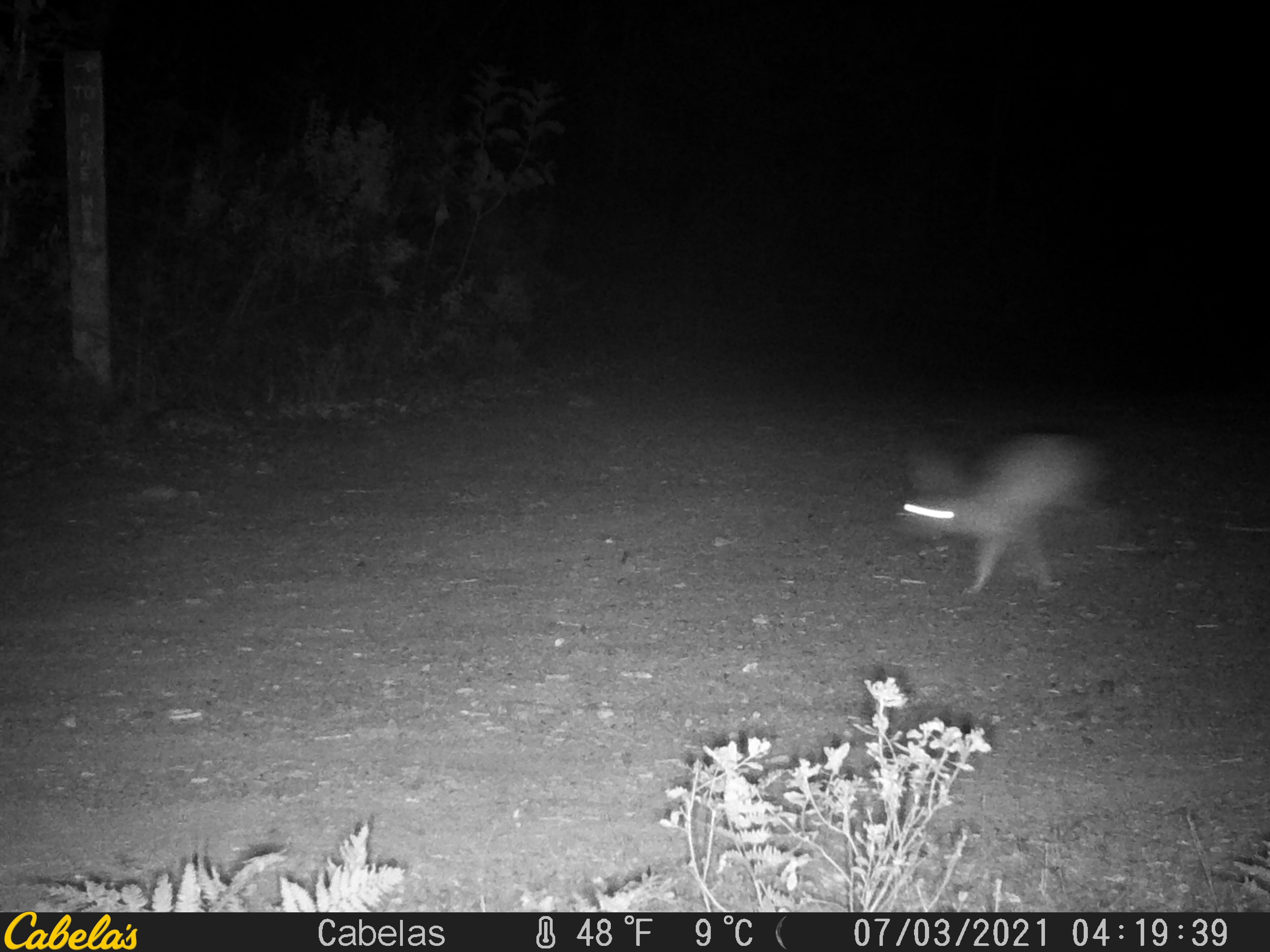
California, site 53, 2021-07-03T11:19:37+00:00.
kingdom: Animalia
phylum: Chordata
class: Mammalia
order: Lagomorpha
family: Leporidae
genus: Lepus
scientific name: Lepus californicus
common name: black-tailed jackrabbit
Black-tailed jackrabbit (Lepus californicus).